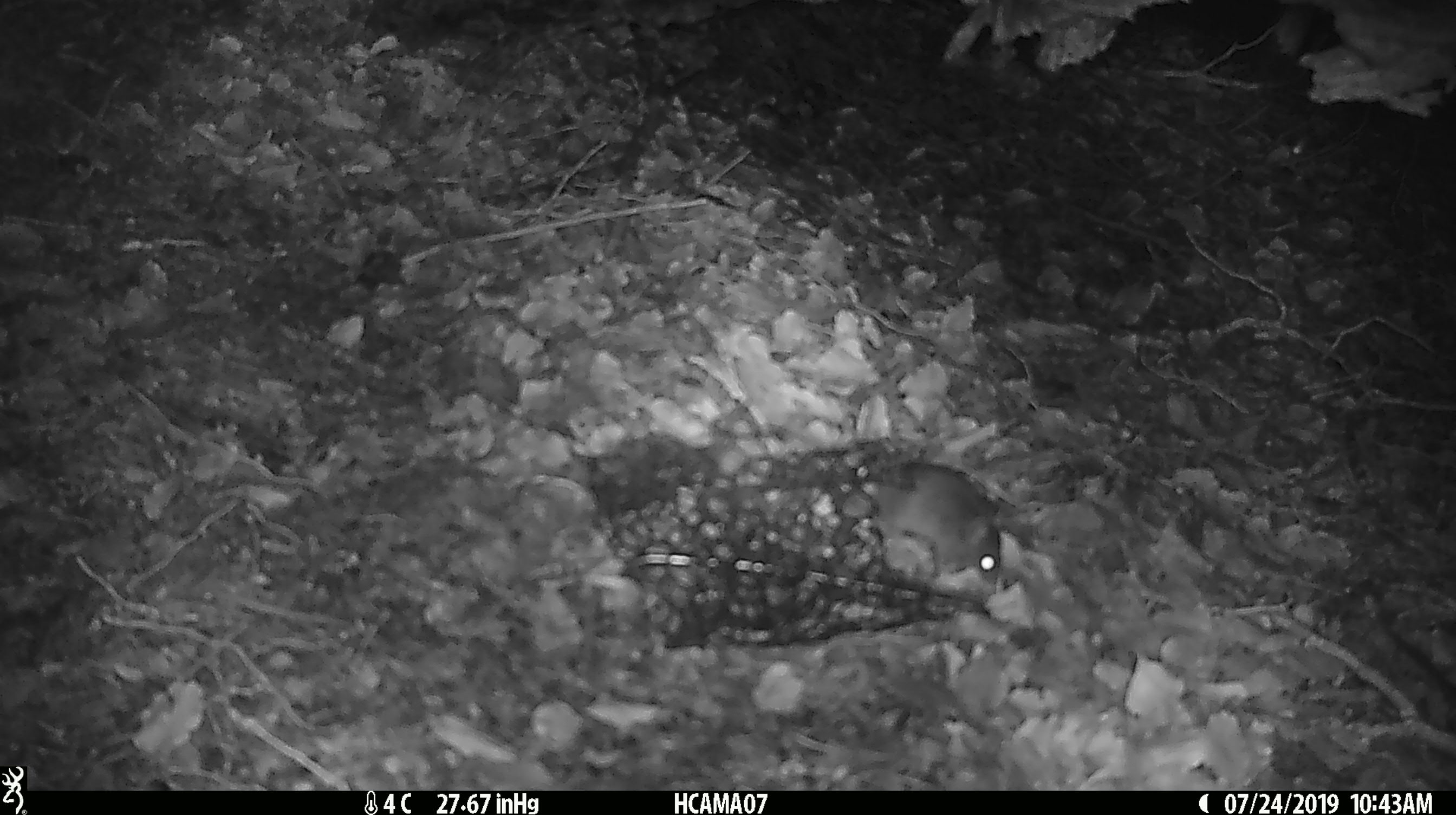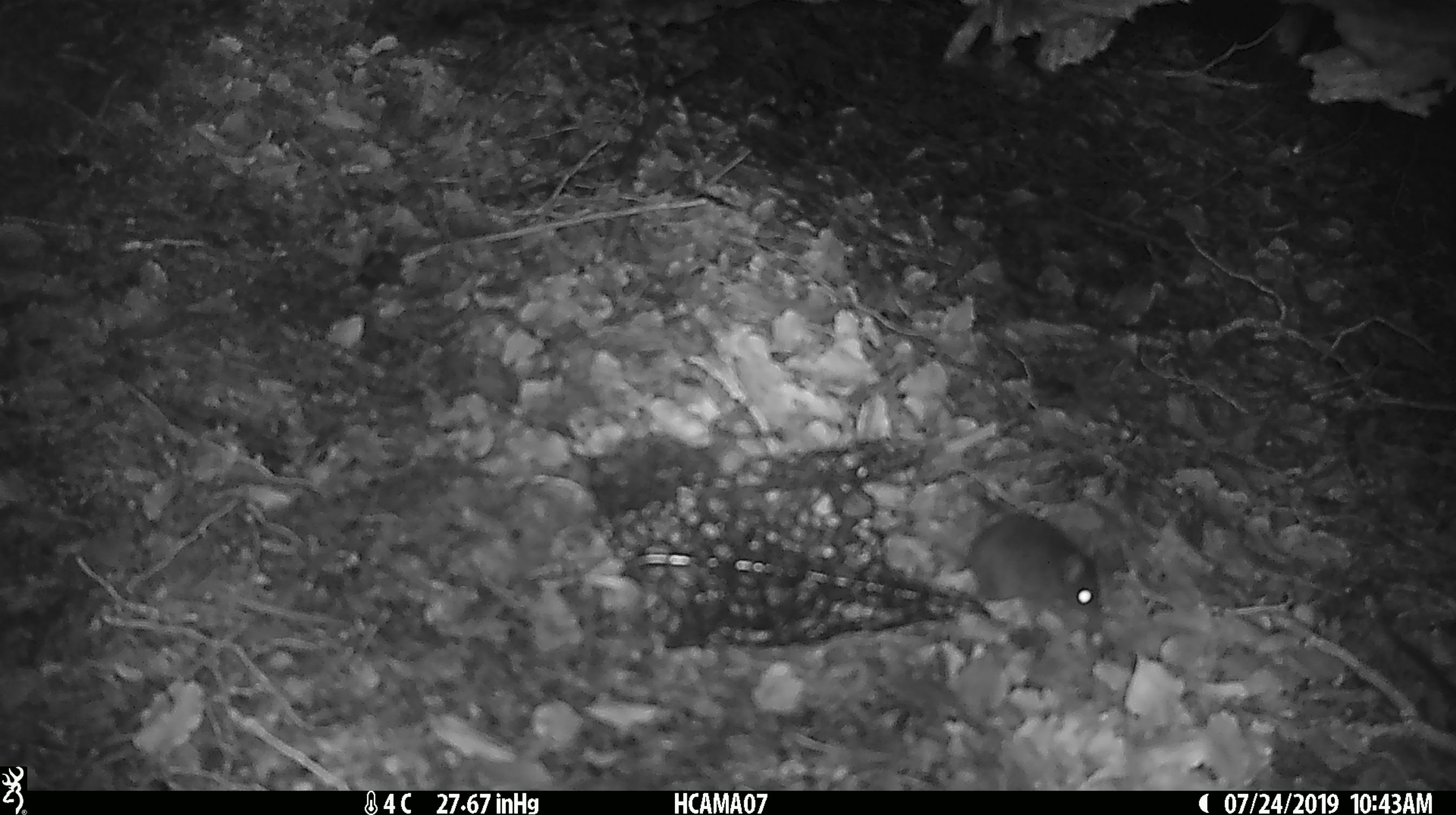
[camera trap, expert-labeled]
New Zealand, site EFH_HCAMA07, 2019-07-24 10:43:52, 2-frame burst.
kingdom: Animalia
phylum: Chordata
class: Mammalia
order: Rodentia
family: Muridae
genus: Mus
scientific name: Mus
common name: mouse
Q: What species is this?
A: Mouse (Mus).